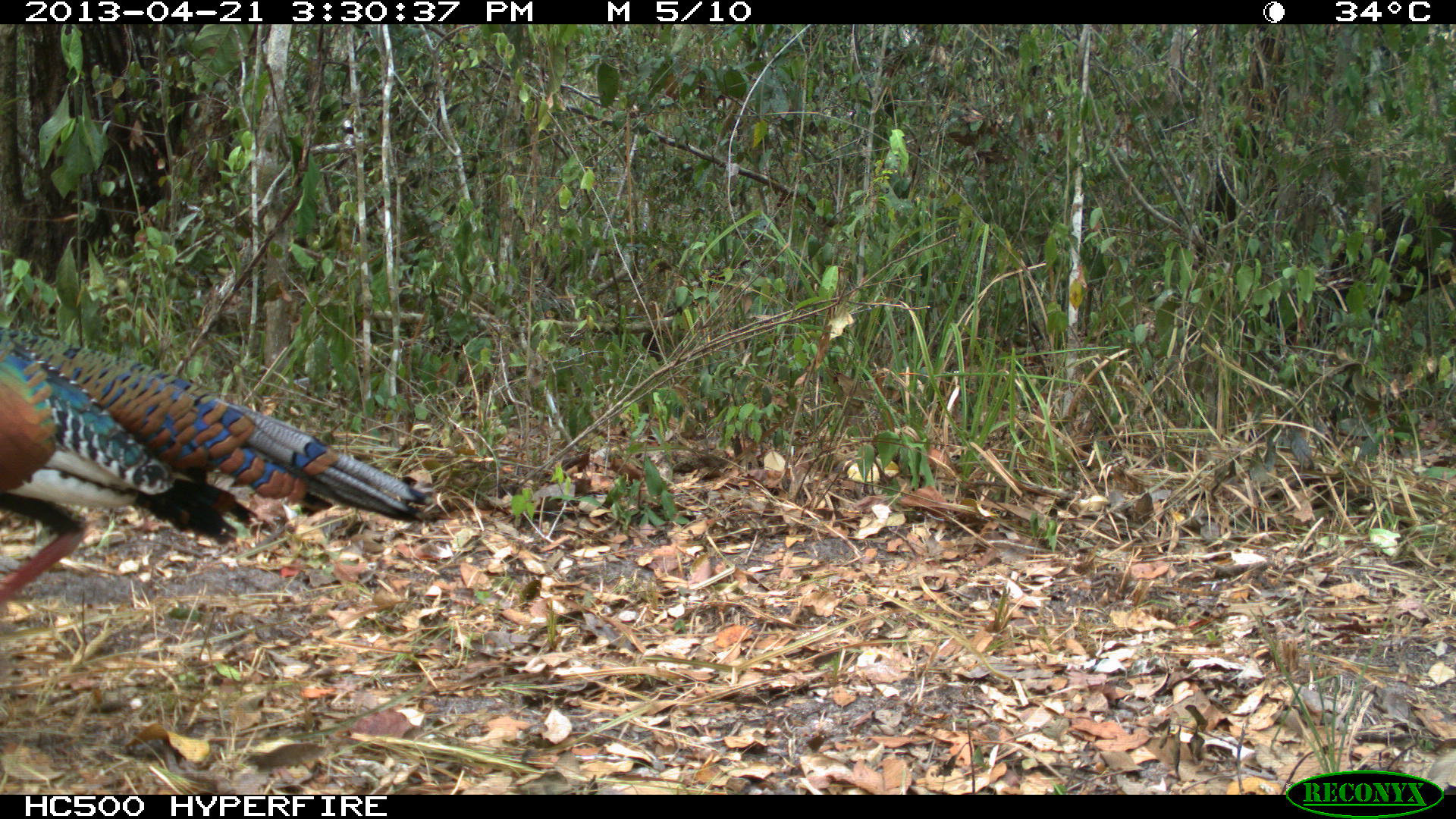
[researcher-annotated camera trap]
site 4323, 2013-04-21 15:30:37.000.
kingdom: Animalia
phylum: Chordata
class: Aves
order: Galliformes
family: Phasianidae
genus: Meleagris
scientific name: Meleagris ocellata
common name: ocellated turkey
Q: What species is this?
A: Meleagris ocellata (ocellated turkey).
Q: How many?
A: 1.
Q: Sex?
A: Male.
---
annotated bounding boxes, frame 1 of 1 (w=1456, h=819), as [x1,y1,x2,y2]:
meleagris ocellata: [0,336,433,585]